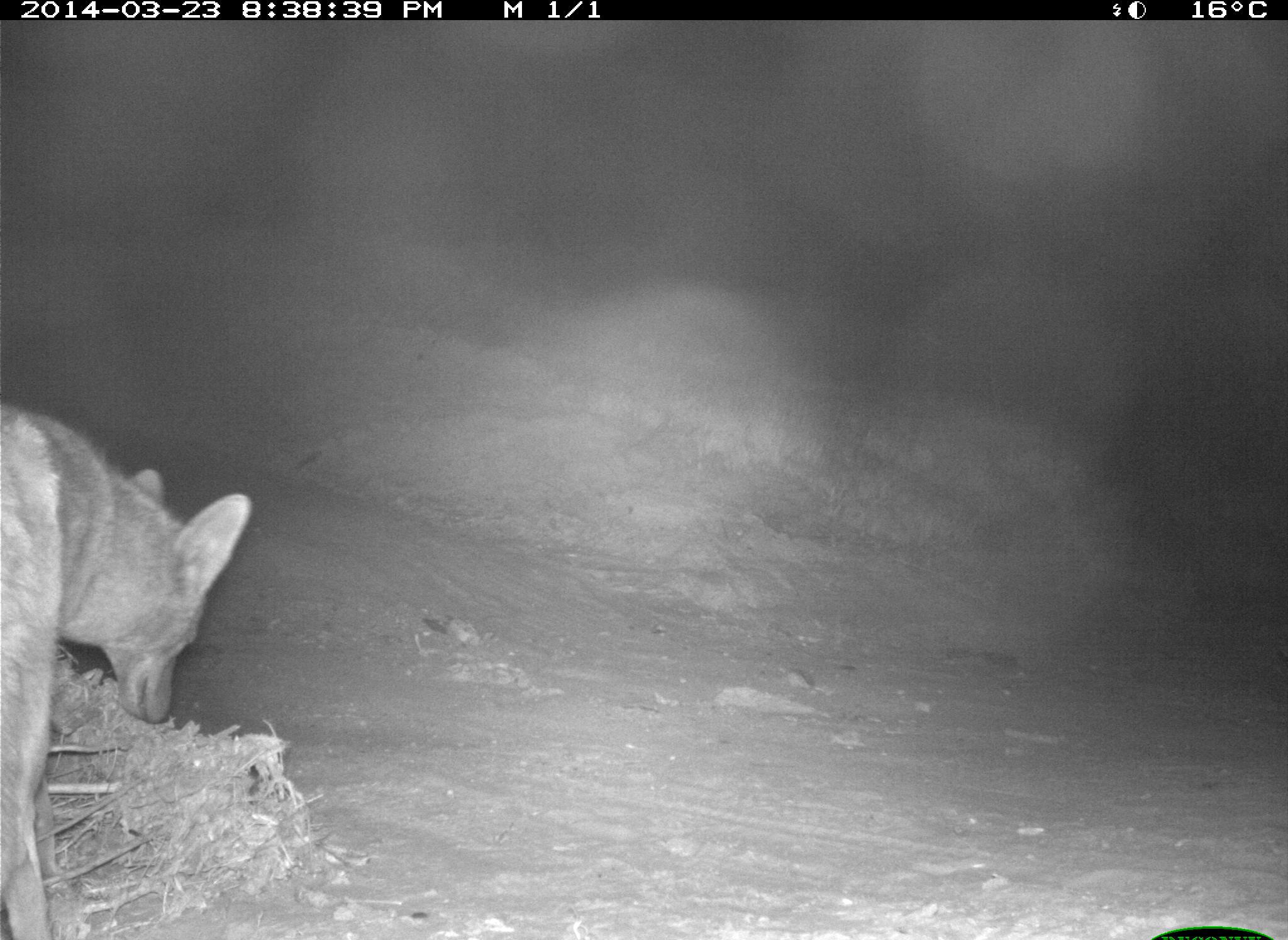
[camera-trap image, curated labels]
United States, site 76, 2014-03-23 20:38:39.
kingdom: Animalia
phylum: Chordata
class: Mammalia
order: Carnivora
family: Canidae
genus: Canis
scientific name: Canis latrans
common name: coyote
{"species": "coyote (Canis latrans)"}